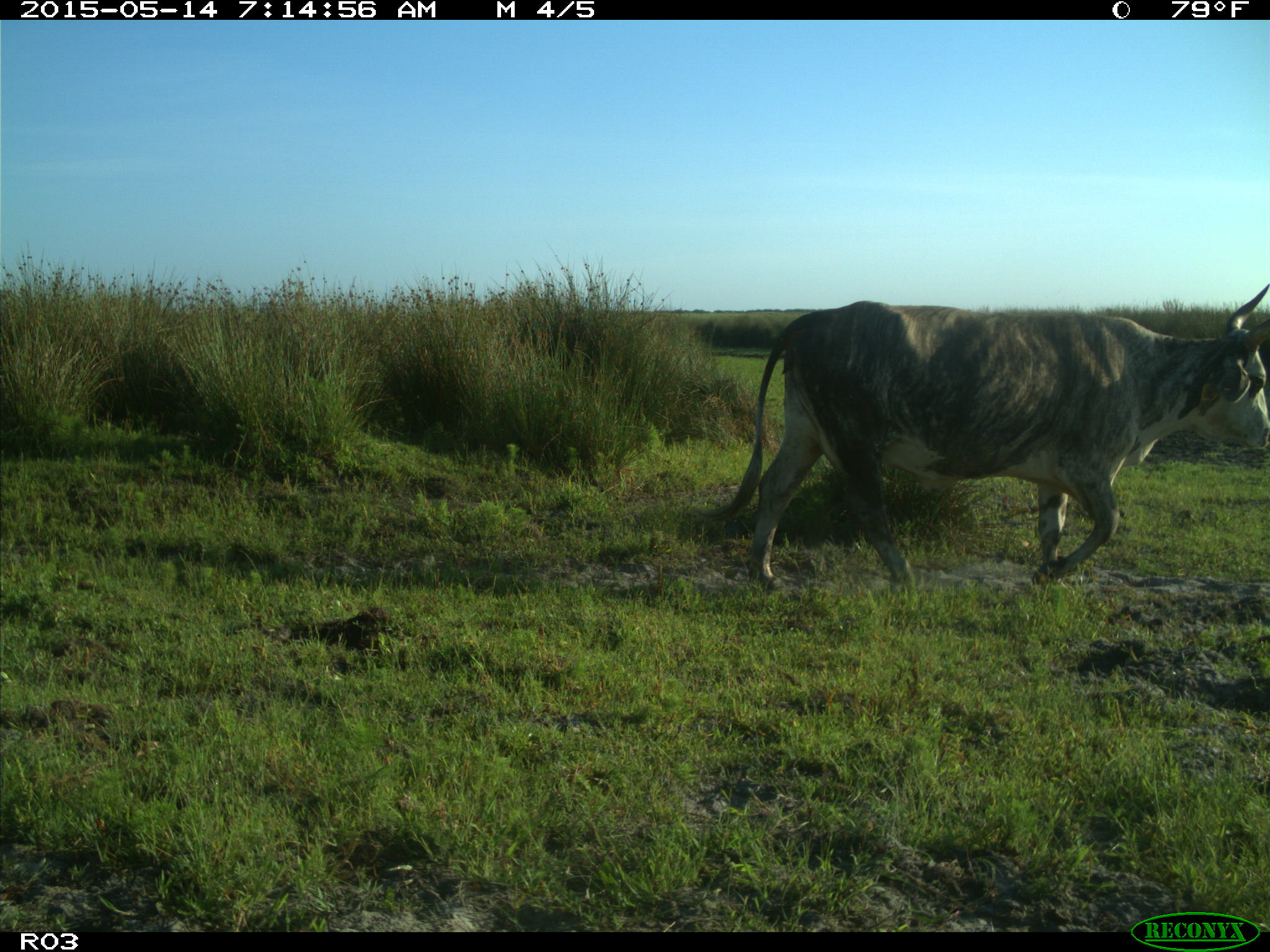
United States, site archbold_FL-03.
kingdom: Animalia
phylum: Chordata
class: Mammalia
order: Artiodactyla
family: Bovidae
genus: Bos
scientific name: Bos taurus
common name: domestic cow